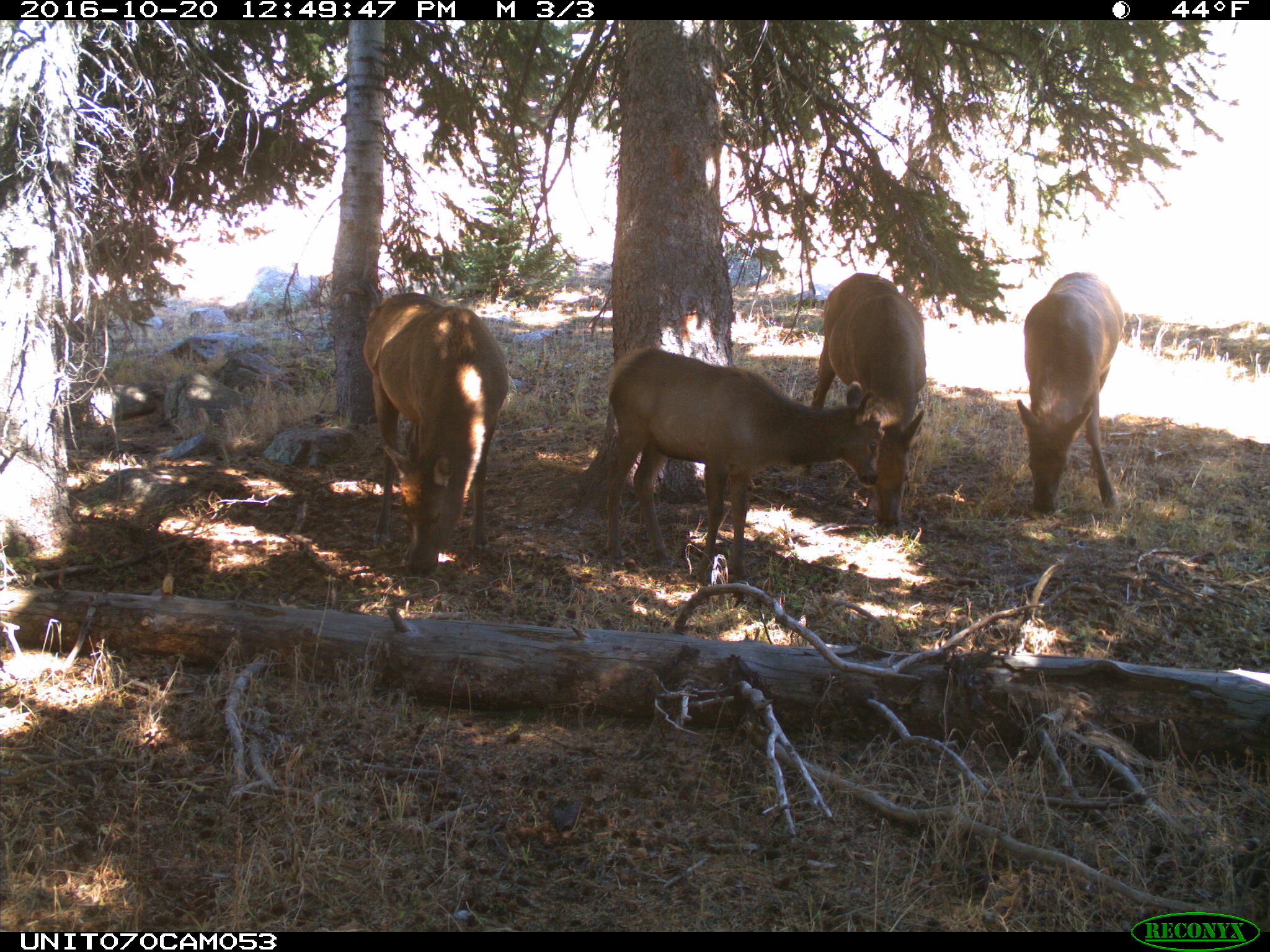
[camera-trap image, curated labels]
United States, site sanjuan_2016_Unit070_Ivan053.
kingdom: Animalia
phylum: Chordata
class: Mammalia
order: Artiodactyla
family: Cervidae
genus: Cervus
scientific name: Cervus elaphus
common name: red deer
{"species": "Cervus elaphus (red deer)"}